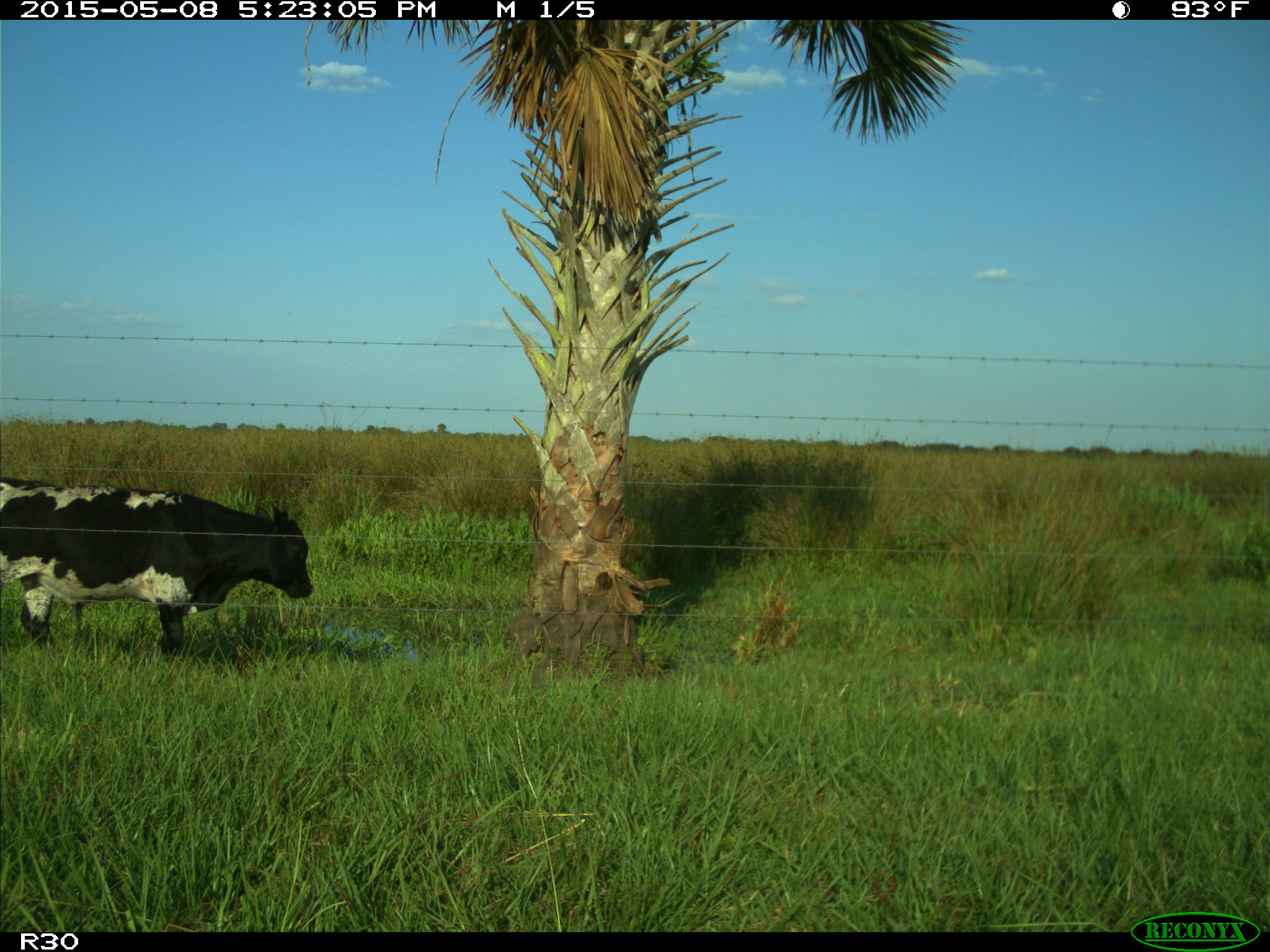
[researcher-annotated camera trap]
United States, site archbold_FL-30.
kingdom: Animalia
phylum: Chordata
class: Mammalia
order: Artiodactyla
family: Bovidae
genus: Bos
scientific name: Bos taurus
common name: domestic cow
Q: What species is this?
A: Bos taurus (domestic cow).